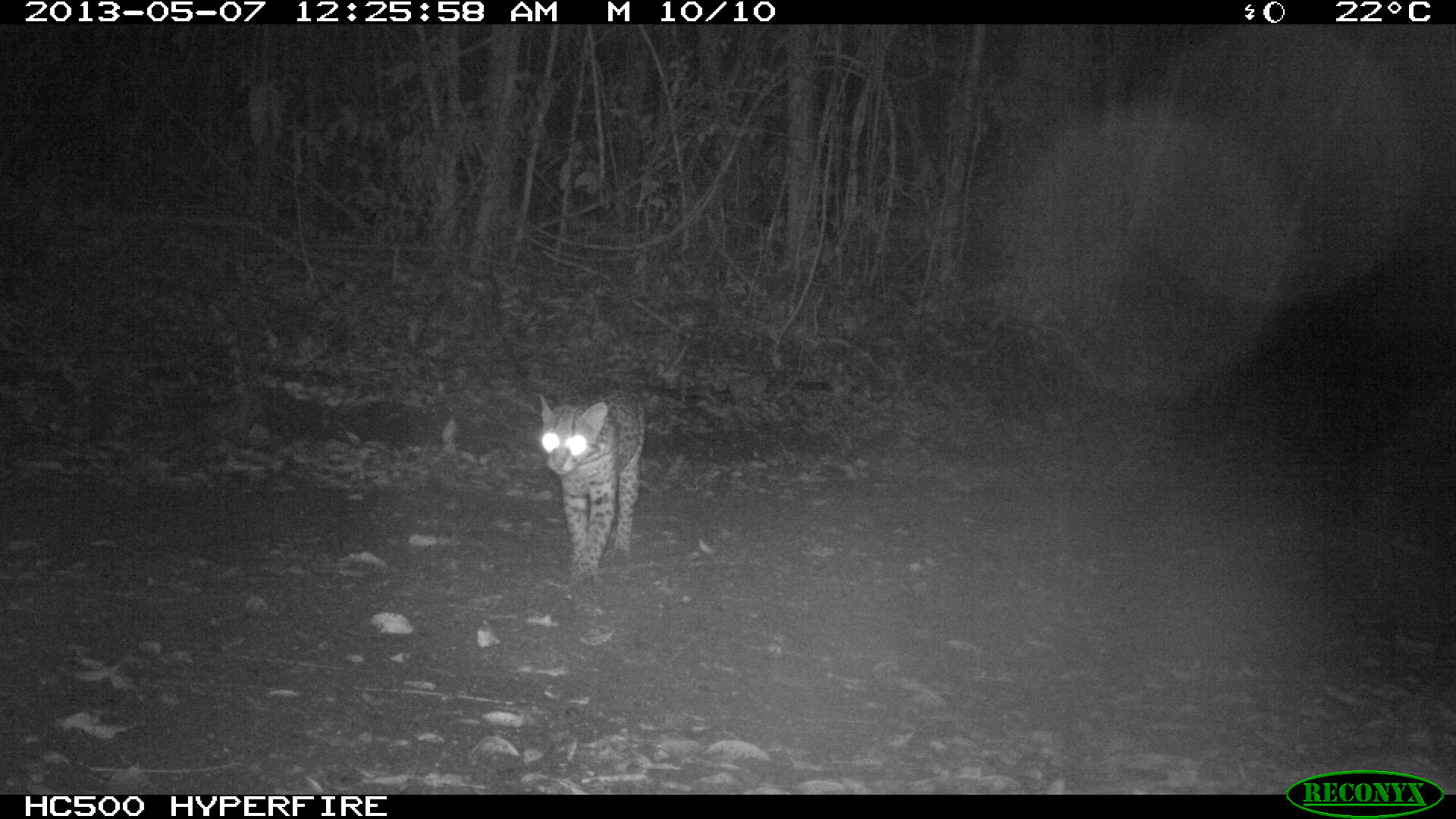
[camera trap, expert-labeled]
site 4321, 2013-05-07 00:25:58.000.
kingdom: Animalia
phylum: Chordata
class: Mammalia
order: Carnivora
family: Felidae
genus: Leopardus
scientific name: Leopardus pardalis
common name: ocelot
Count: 1.